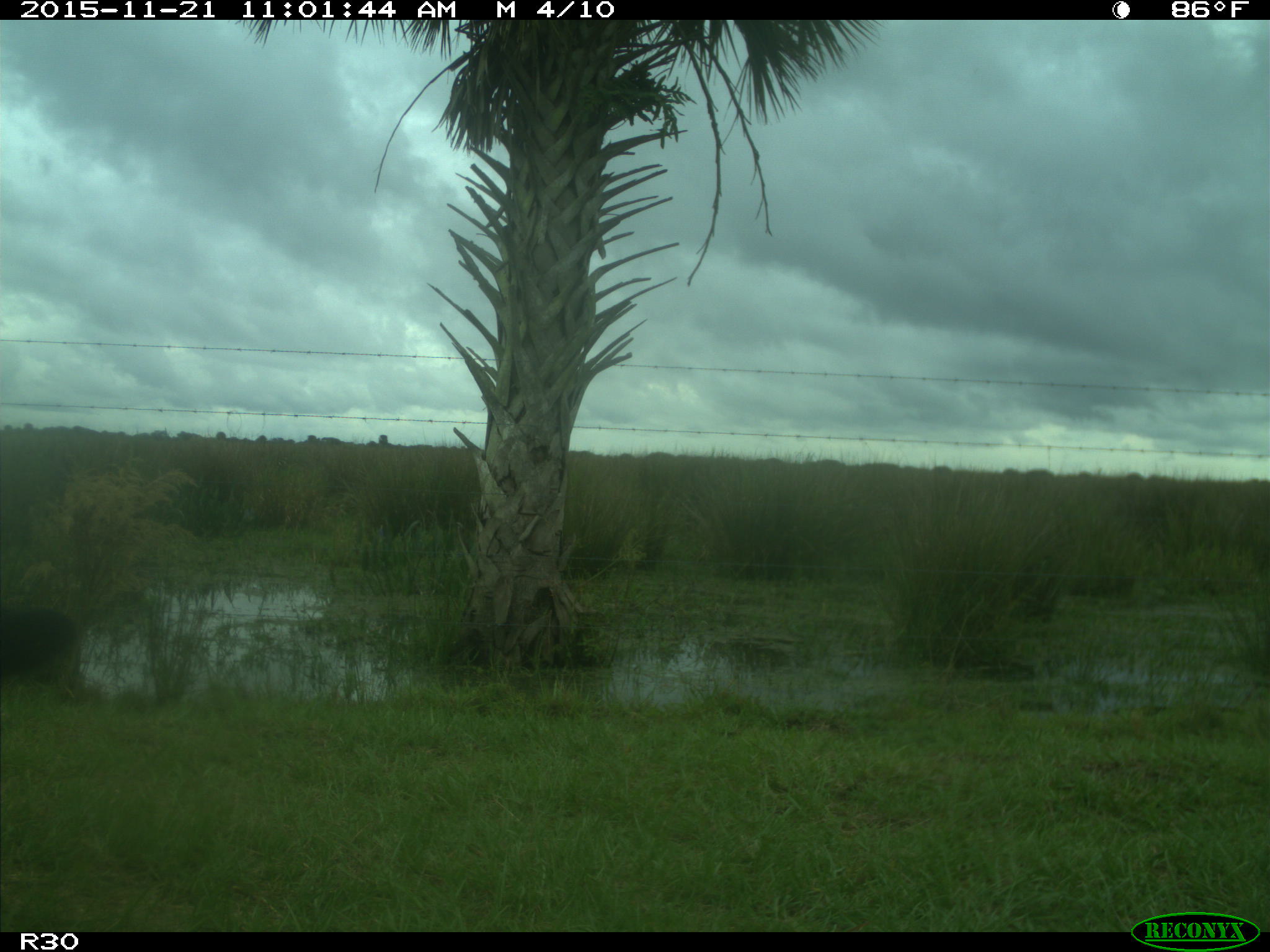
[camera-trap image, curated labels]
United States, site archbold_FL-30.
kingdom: Animalia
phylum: Chordata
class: Mammalia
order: Artiodactyla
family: Bovidae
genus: Bos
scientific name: Bos taurus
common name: domestic cow